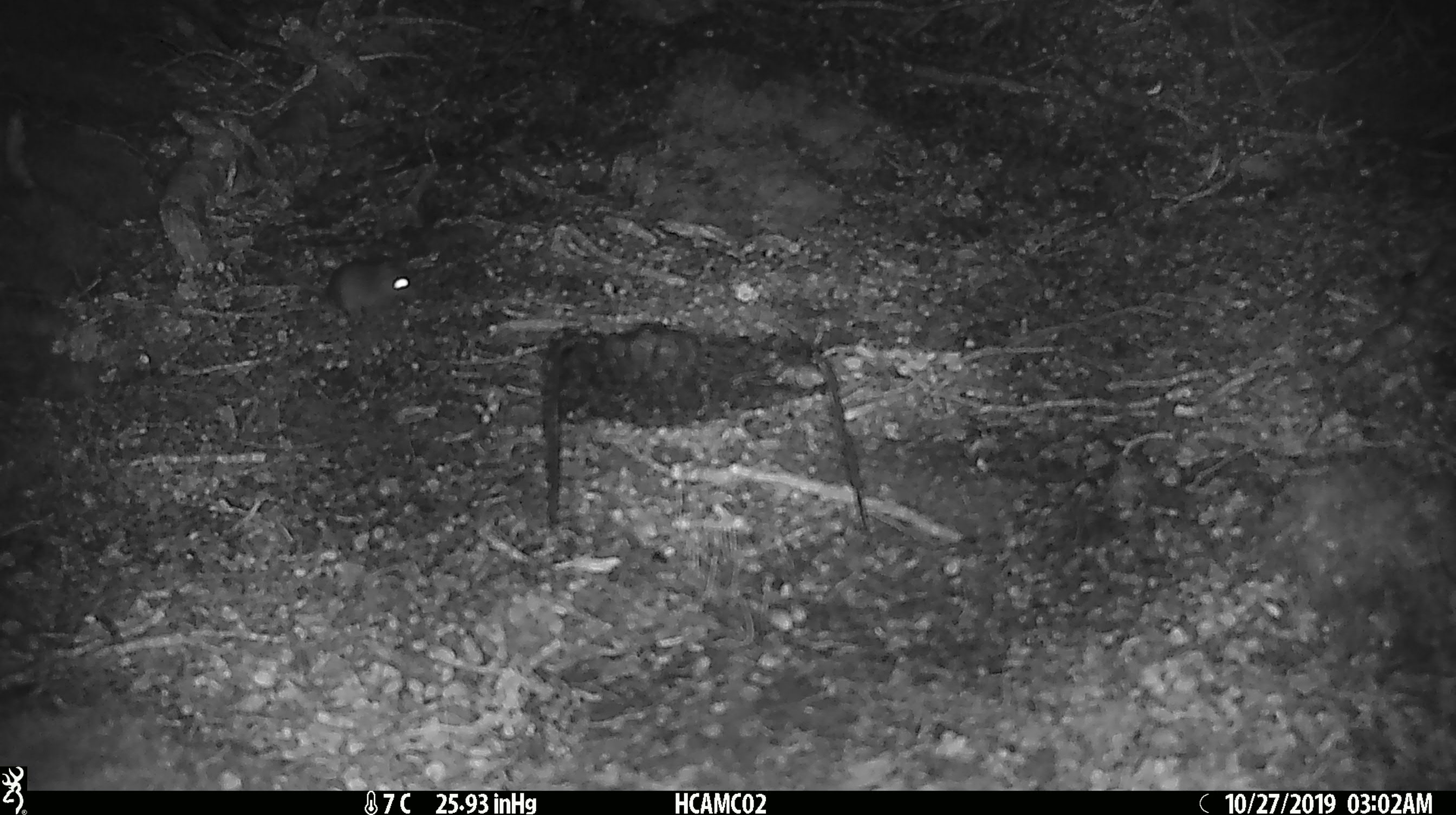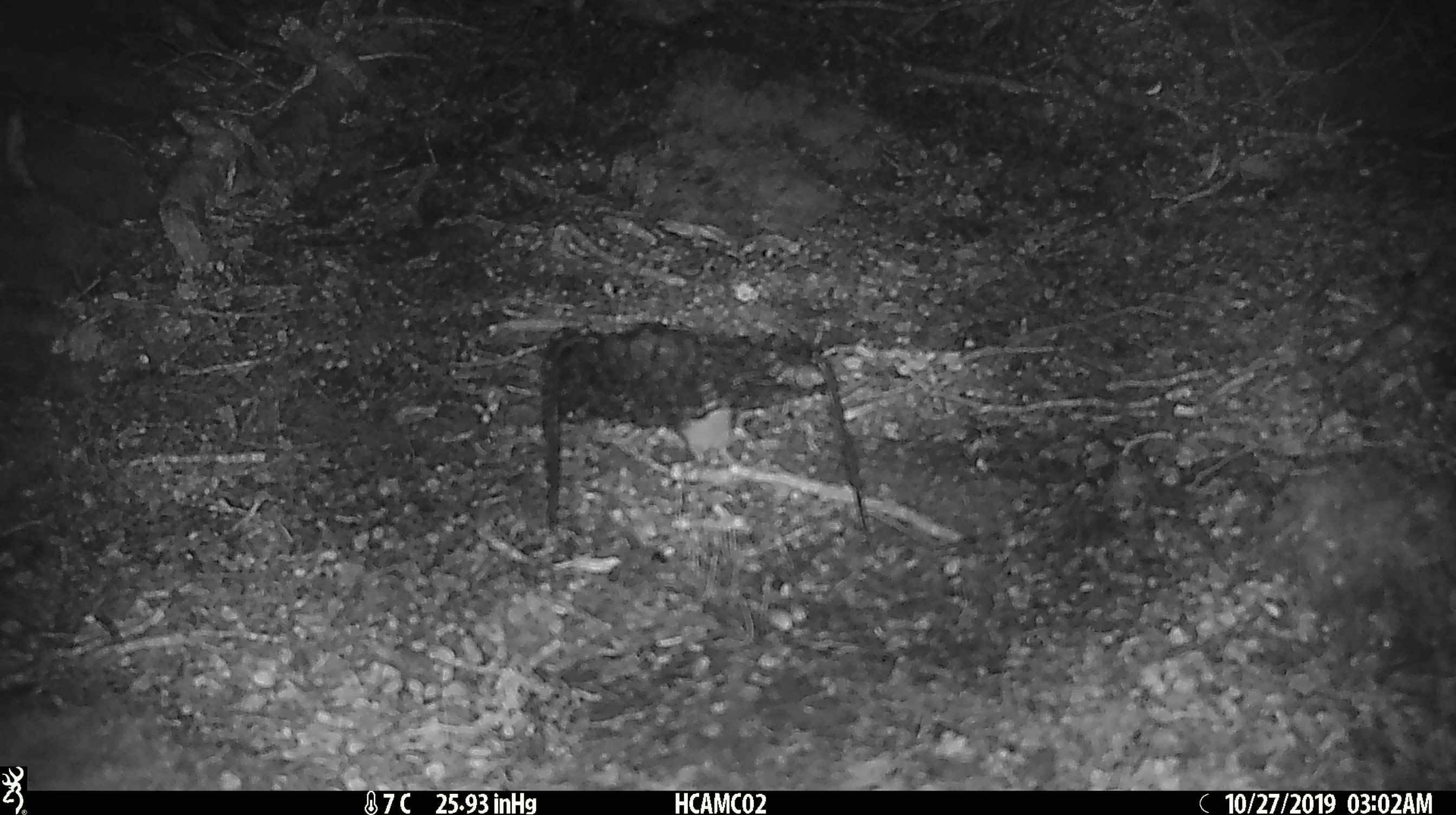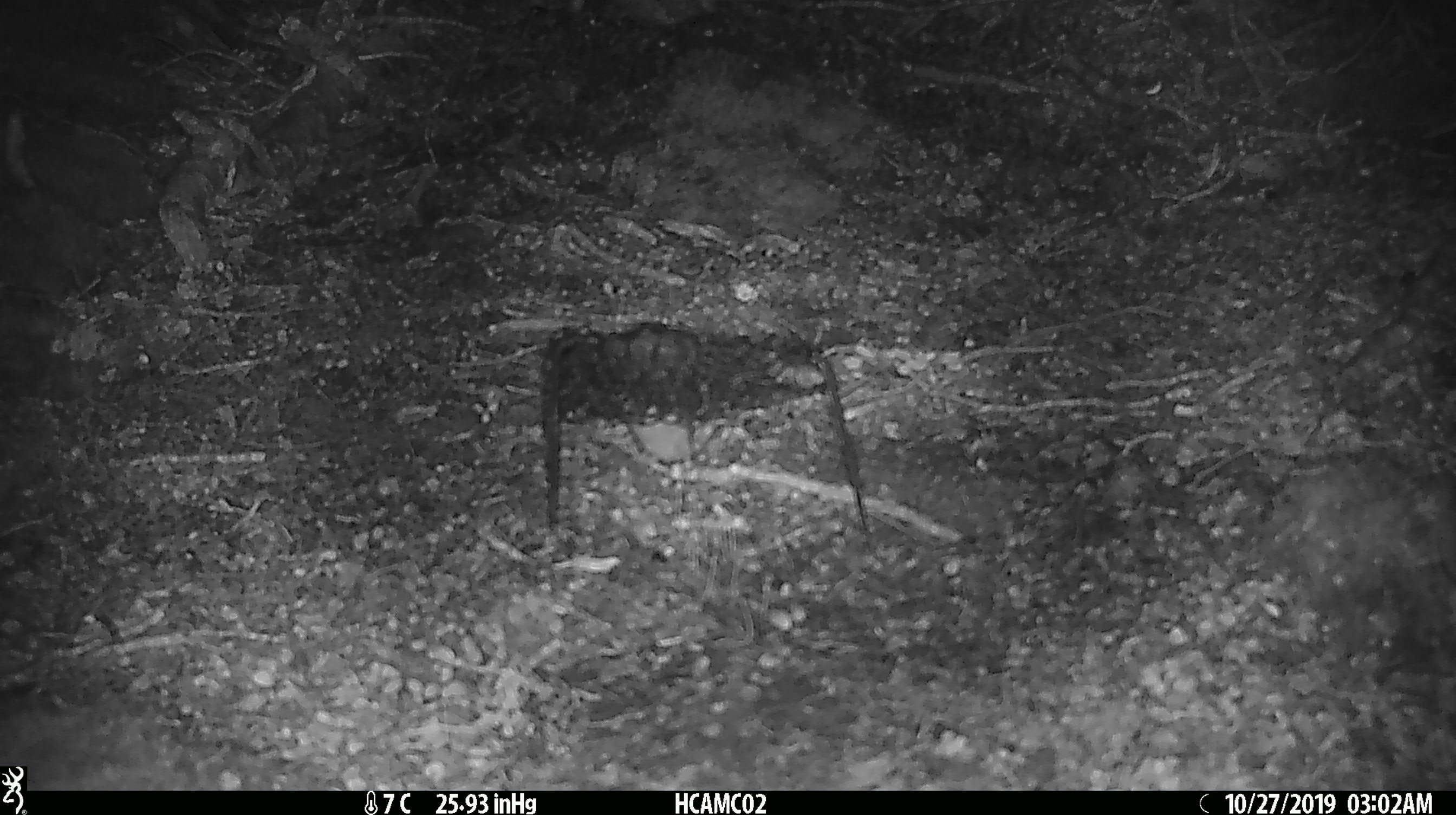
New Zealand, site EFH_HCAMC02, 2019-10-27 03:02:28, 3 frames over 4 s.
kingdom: Animalia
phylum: Chordata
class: Mammalia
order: Rodentia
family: Muridae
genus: Mus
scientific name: Mus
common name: mouse